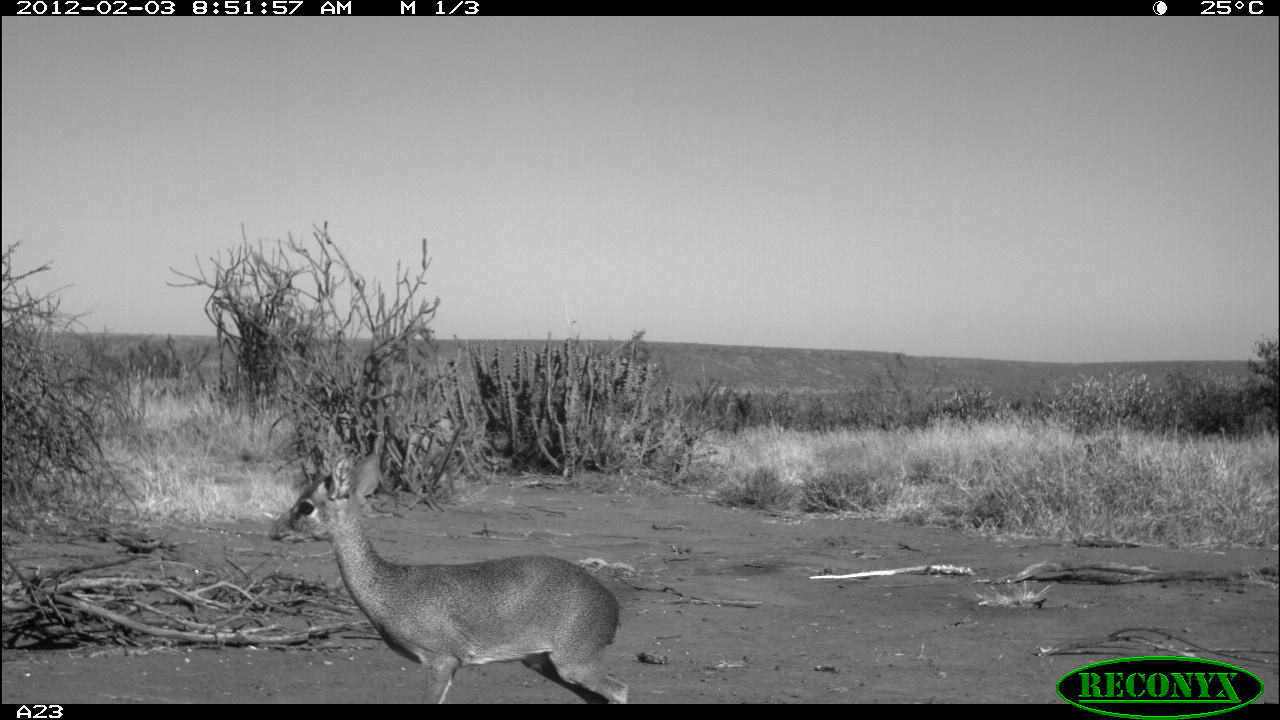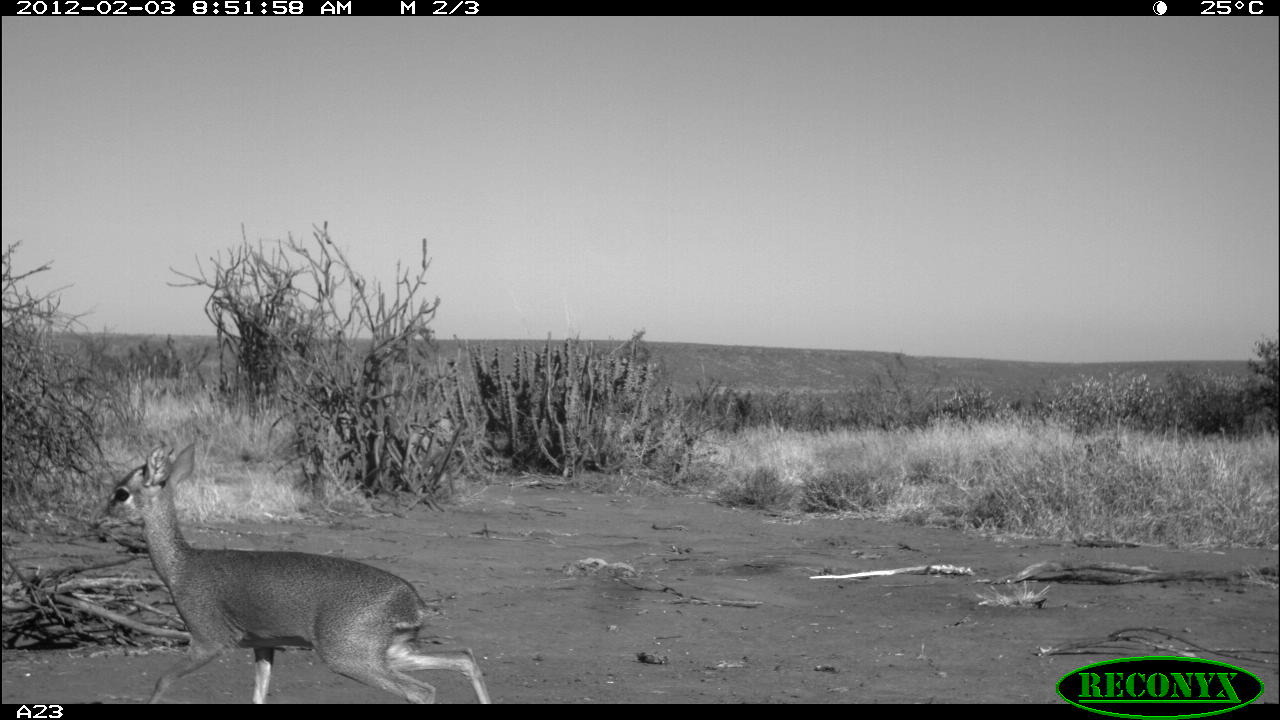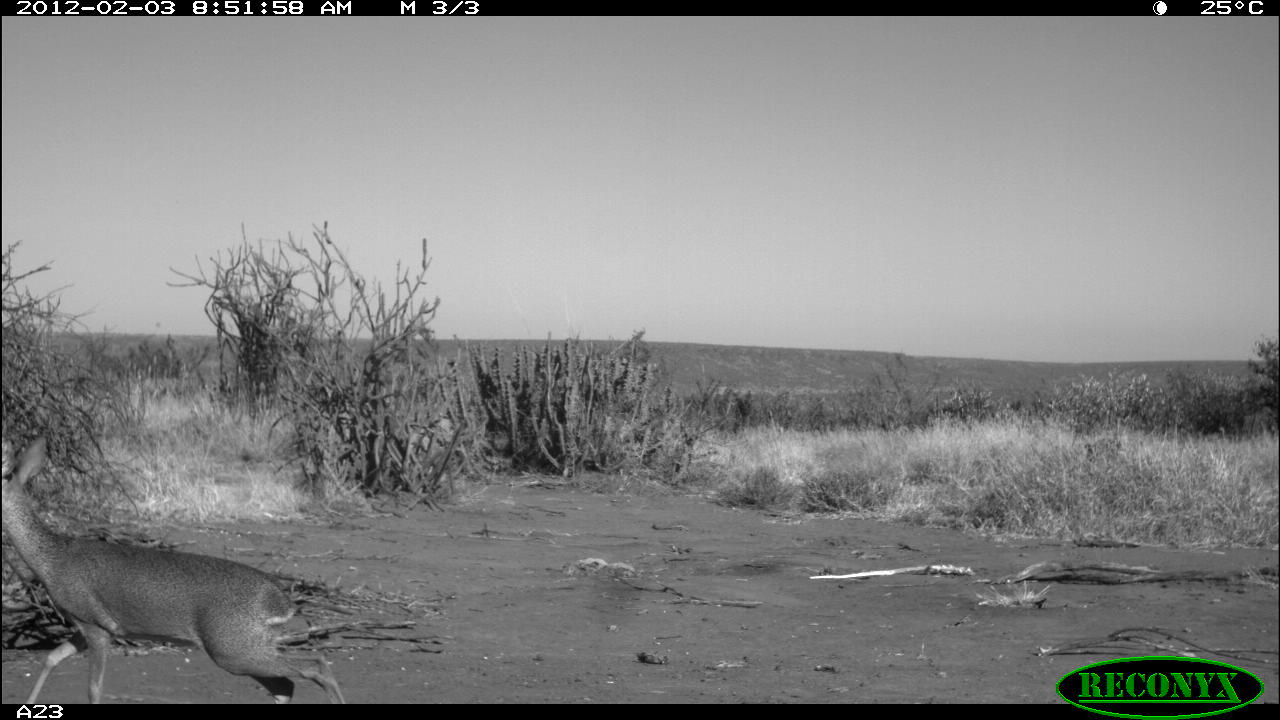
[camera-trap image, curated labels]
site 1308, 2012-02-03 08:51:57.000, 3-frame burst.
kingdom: Animalia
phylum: Chordata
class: Mammalia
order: Artiodactyla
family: Bovidae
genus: Madoqua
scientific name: Madoqua guentheri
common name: günther's dik-dik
Madoqua guentheri (günther's dik-dik), count 1.